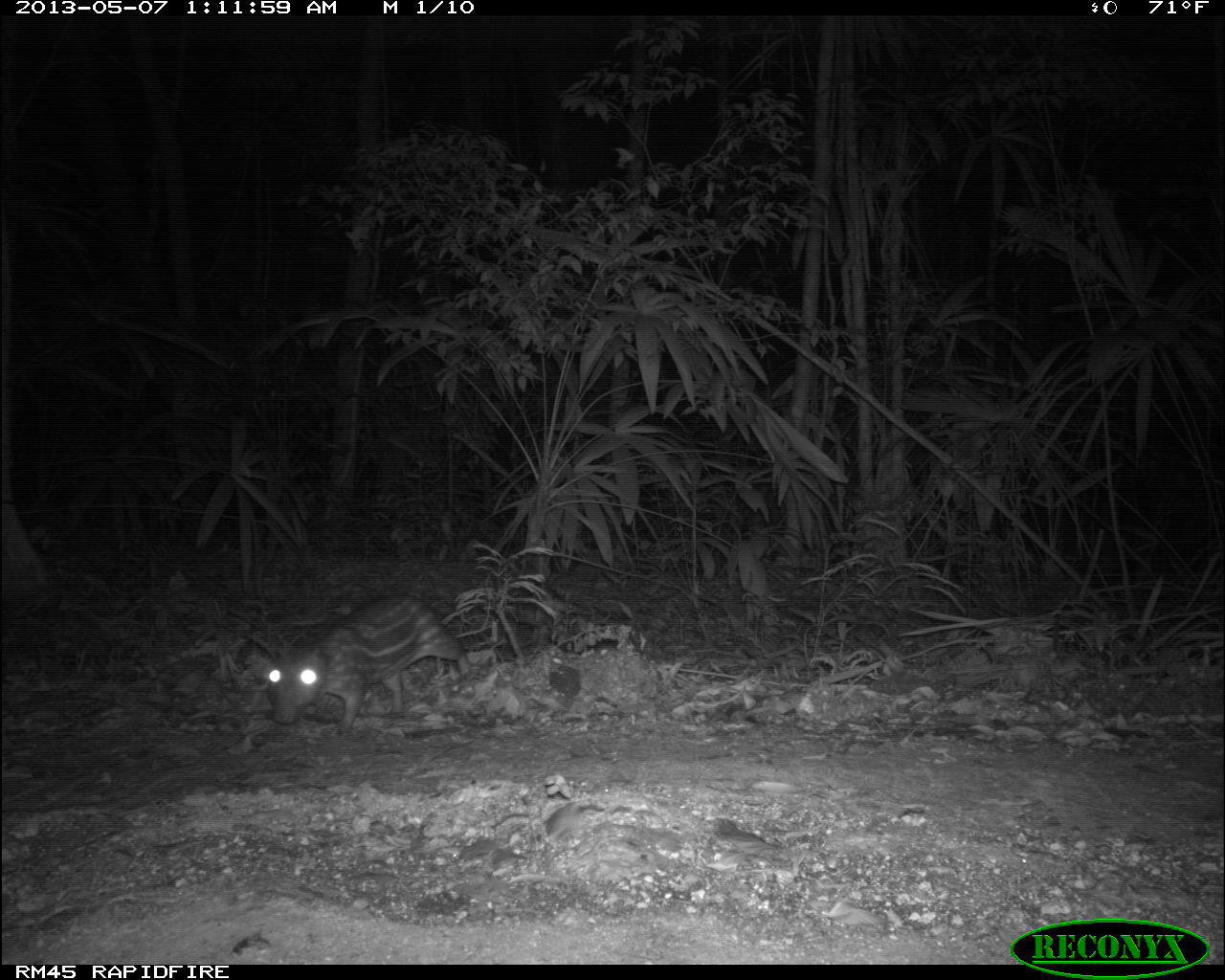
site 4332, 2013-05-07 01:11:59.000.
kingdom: Animalia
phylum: Chordata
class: Mammalia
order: Rodentia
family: Cuniculidae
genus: Cuniculus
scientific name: Cuniculus paca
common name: lowland paca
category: agouti paca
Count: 1.